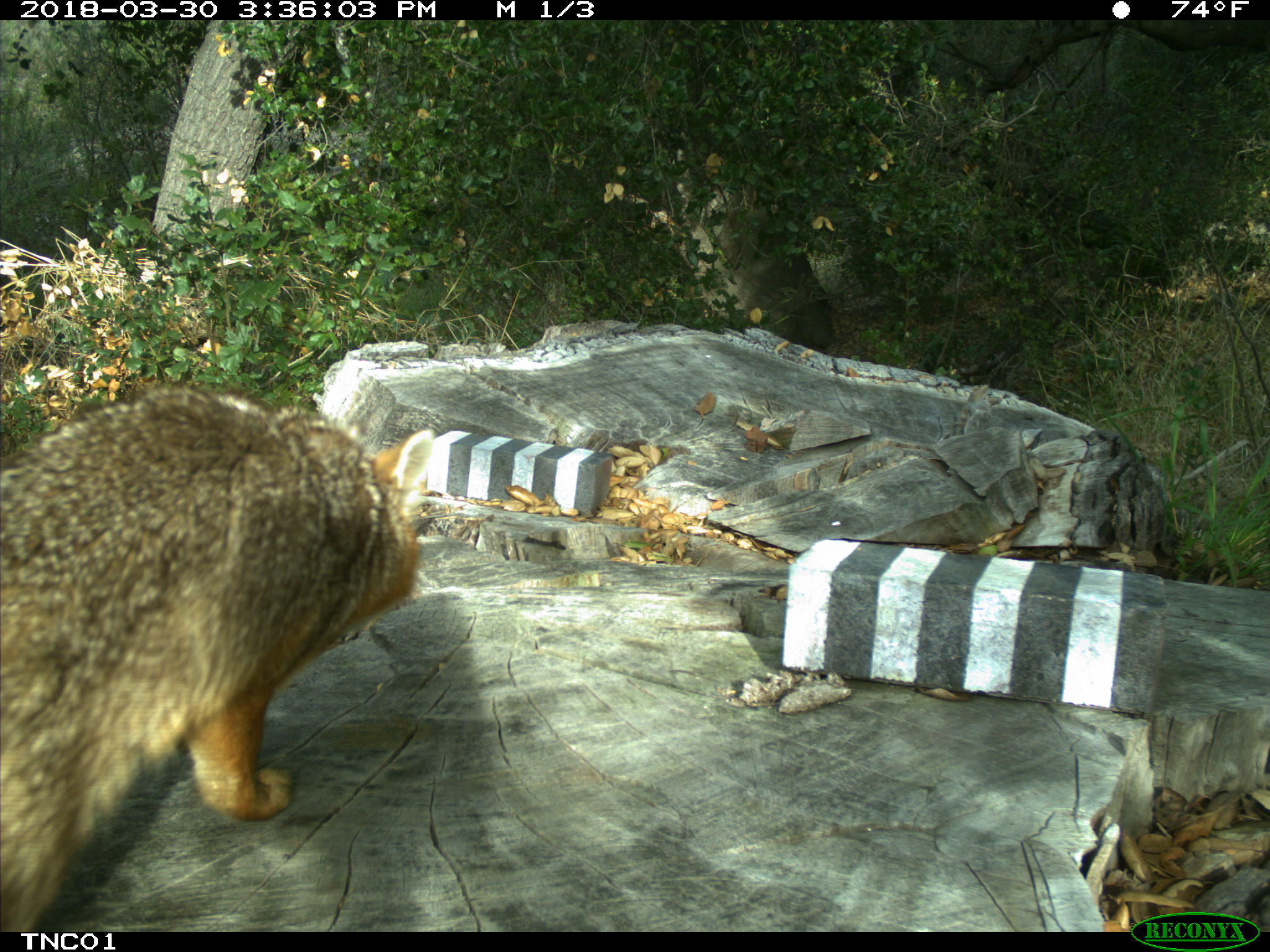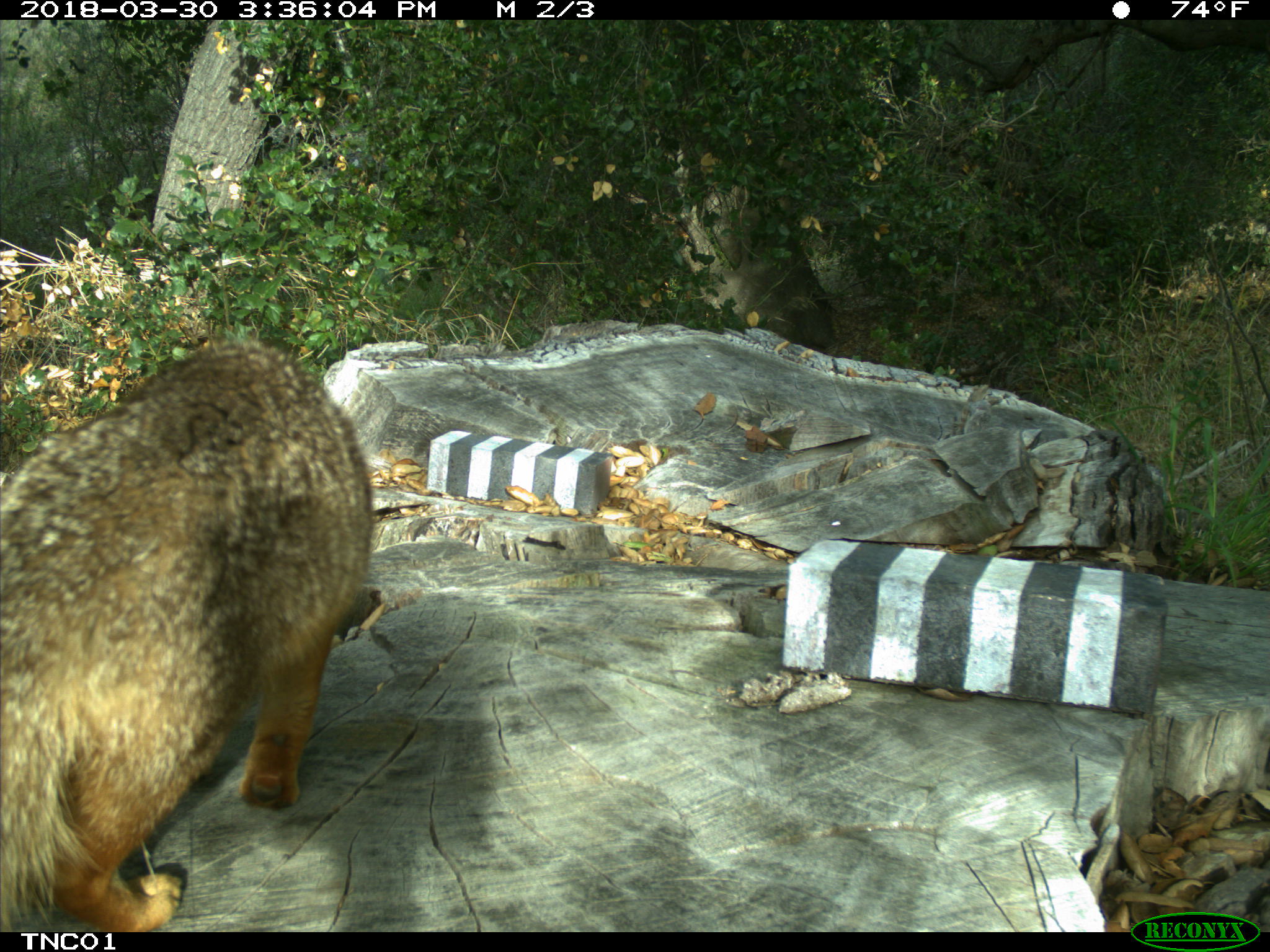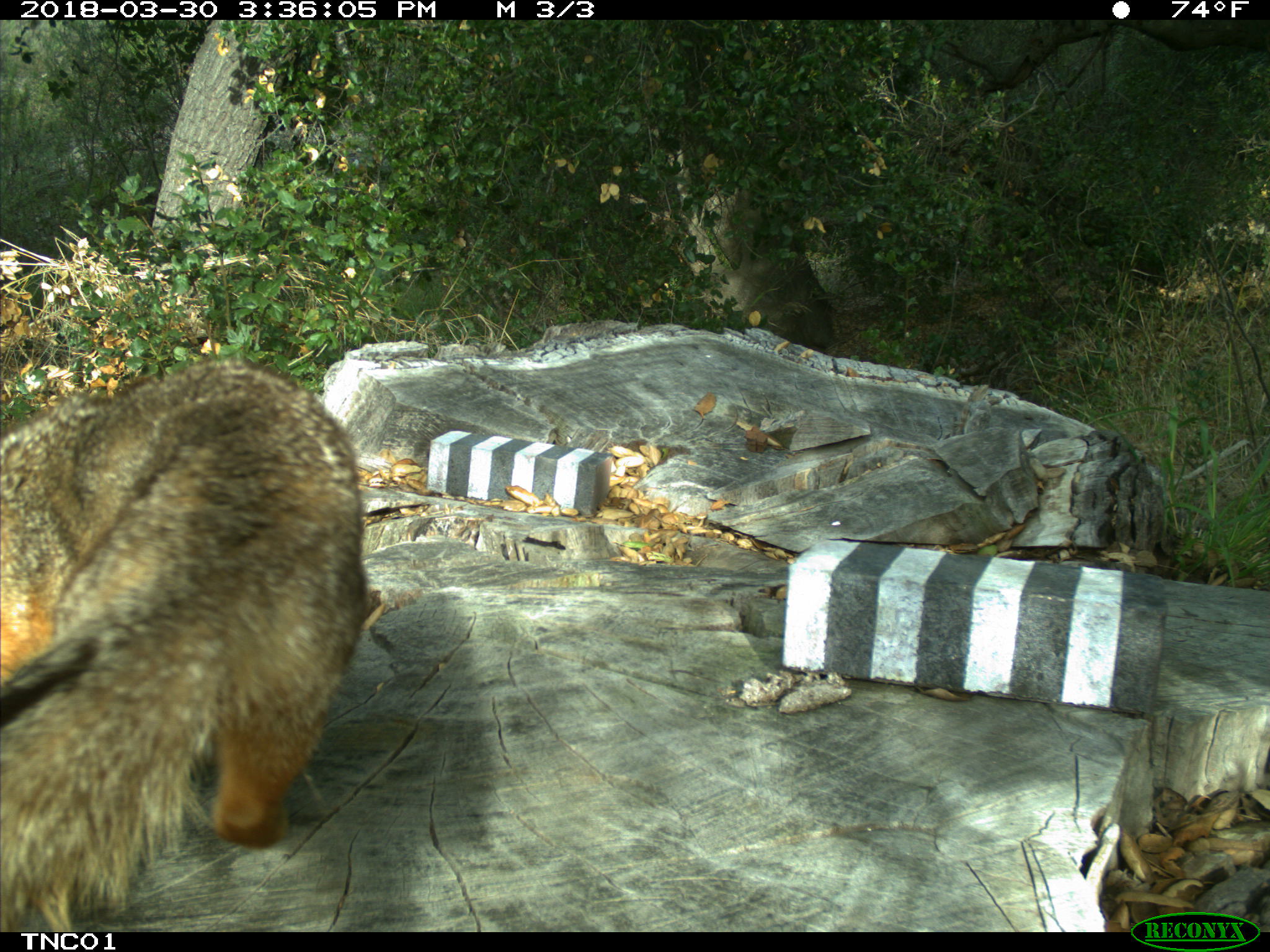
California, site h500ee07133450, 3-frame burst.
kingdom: Animalia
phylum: Chordata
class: Mammalia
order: Carnivora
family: Canidae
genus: Urocyon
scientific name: Urocyon littoralis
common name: island fox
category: fox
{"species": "fox (island fox) (Urocyon littoralis)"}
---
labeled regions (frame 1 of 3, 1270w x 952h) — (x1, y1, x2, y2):
fox: (0, 386, 437, 932)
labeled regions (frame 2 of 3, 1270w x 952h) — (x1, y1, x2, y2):
fox: (0, 334, 372, 932)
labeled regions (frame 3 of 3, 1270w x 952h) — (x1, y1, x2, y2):
fox: (0, 358, 366, 930)